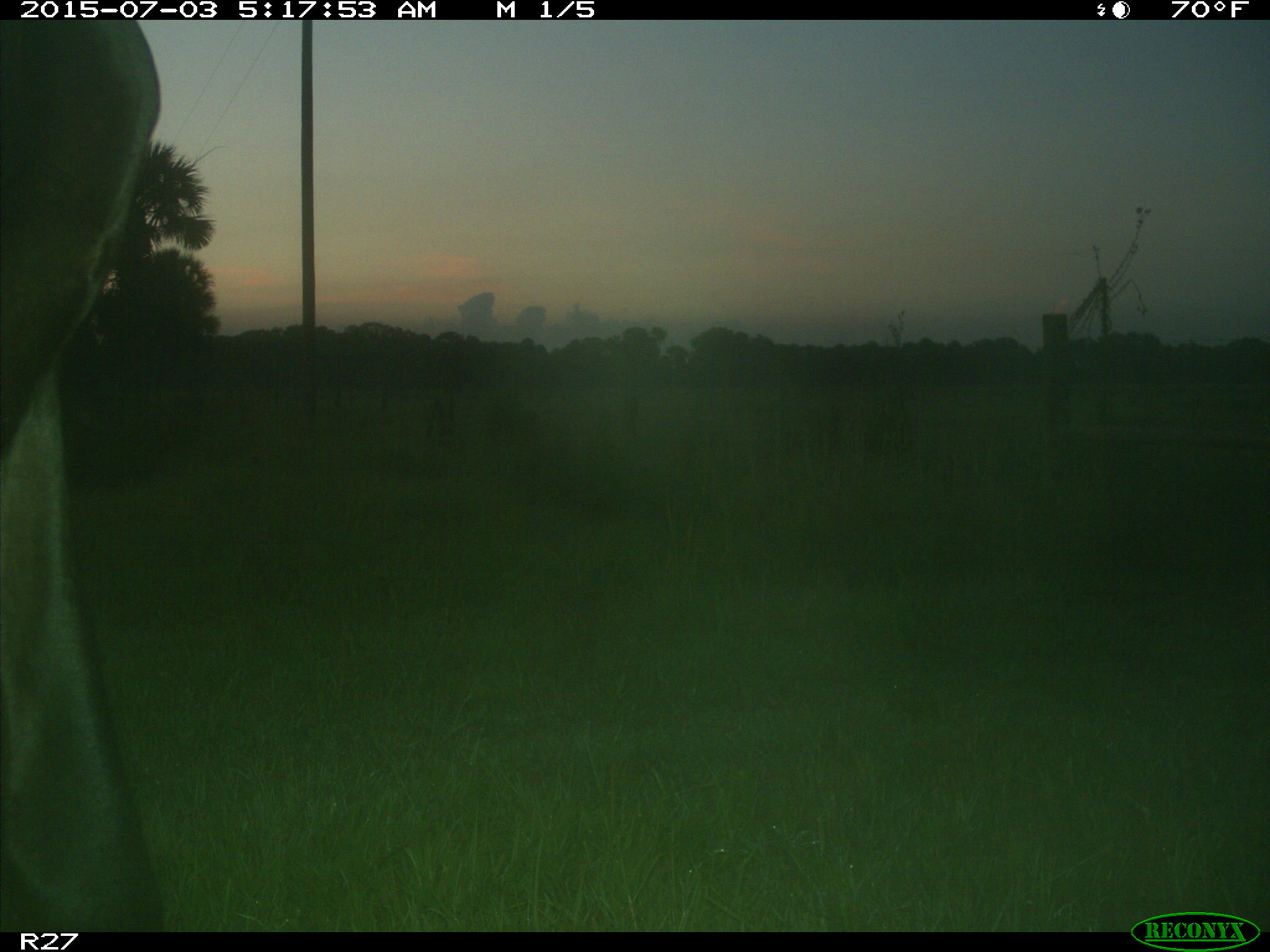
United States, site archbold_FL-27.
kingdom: Animalia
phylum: Chordata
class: Mammalia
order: Artiodactyla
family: Bovidae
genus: Bos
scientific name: Bos taurus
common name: domestic cow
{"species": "Bos taurus (domestic cow)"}